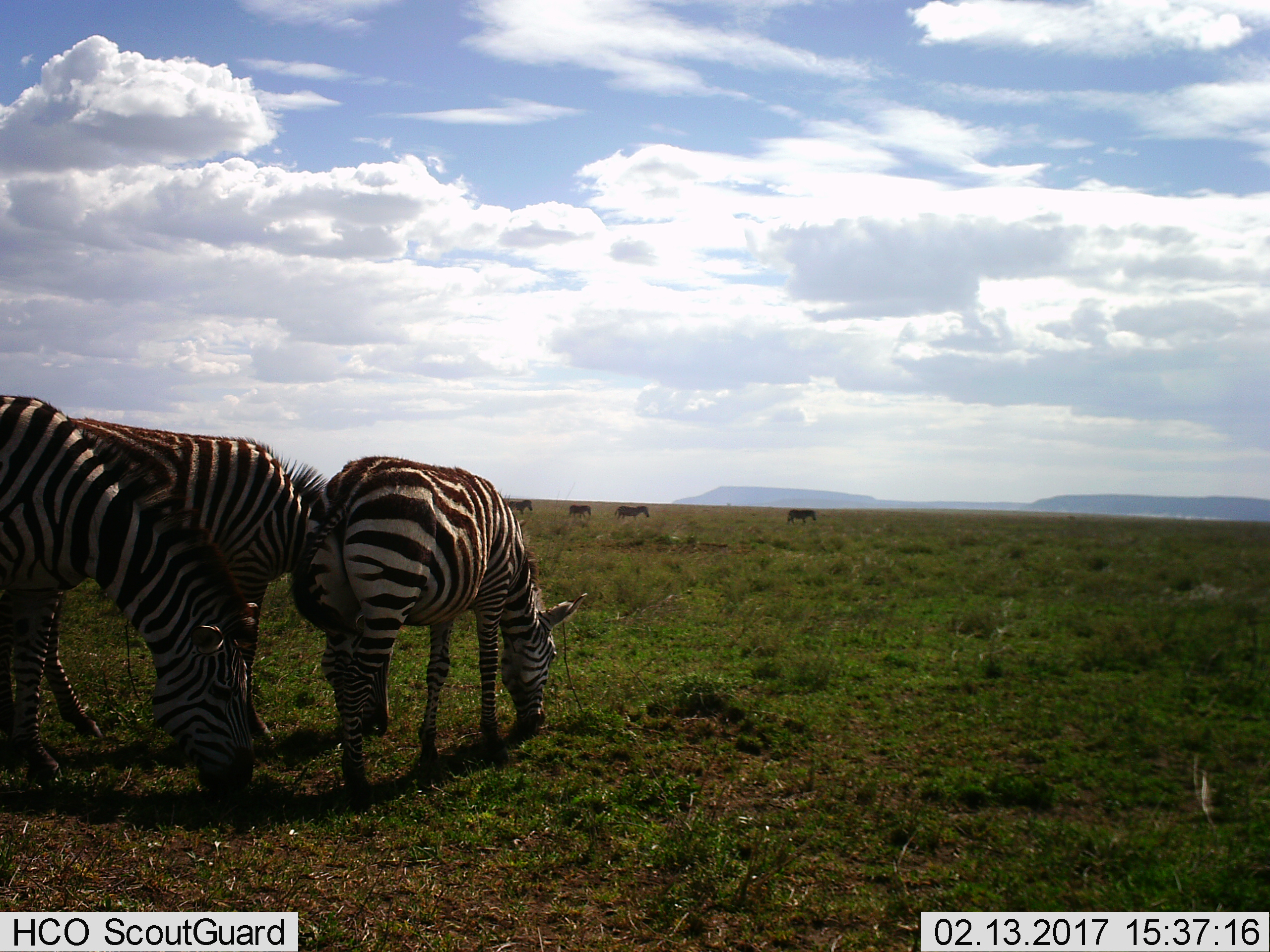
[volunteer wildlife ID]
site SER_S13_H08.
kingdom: Animalia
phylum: Chordata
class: Mammalia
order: Perissodactyla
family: Equidae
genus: Equus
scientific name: Equus quagga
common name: plains zebra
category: zebraplains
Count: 7.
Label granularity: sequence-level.